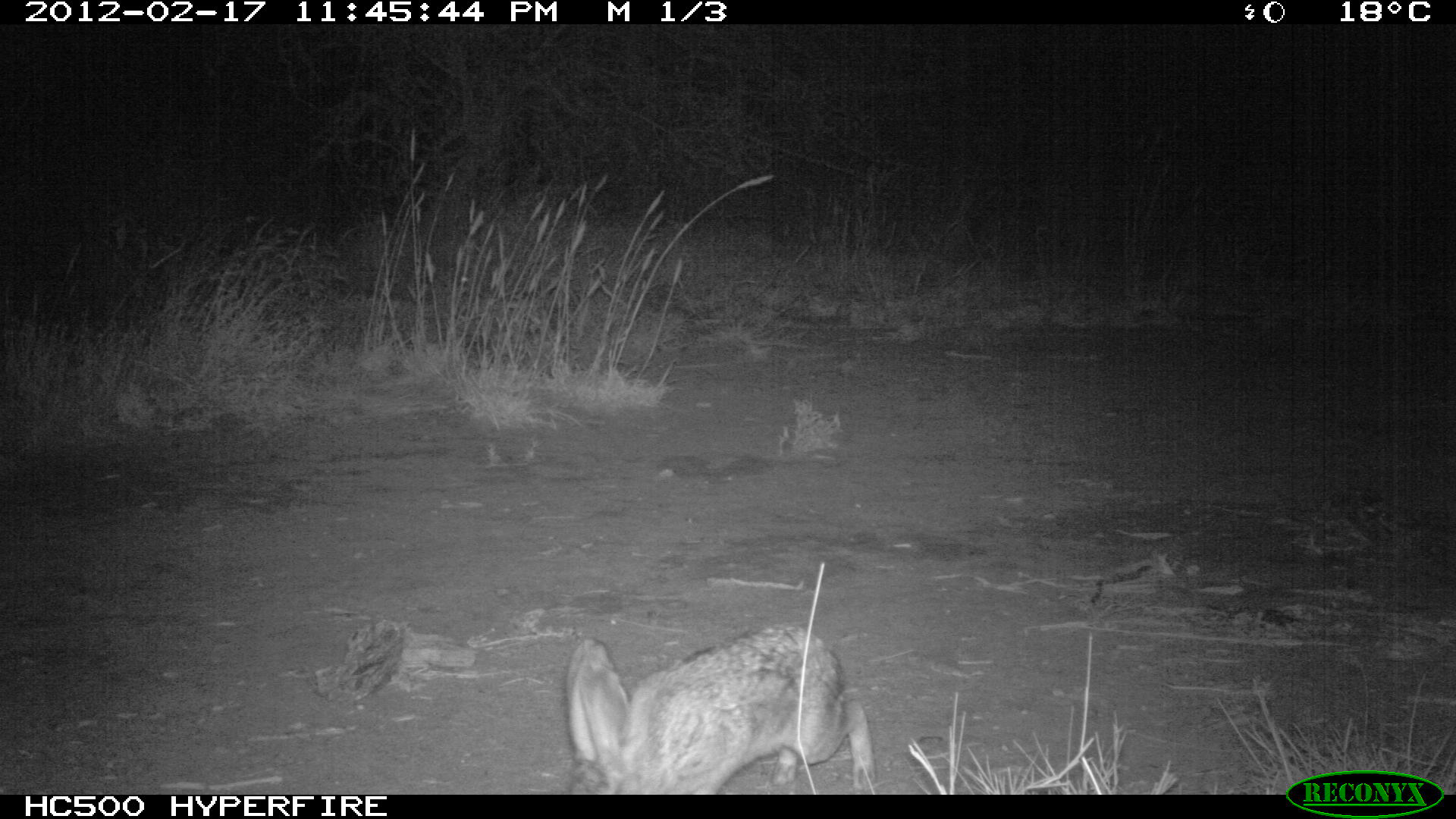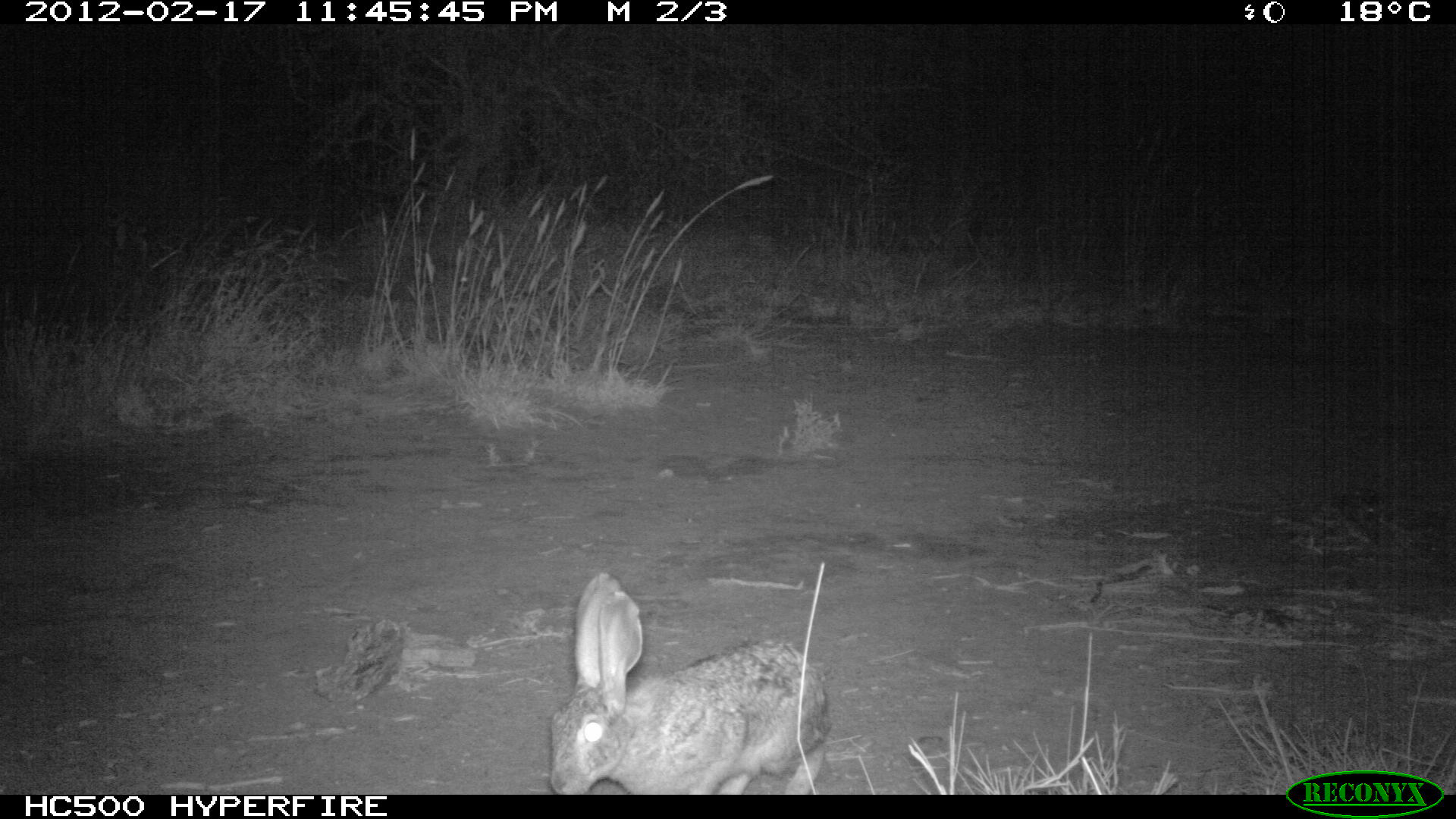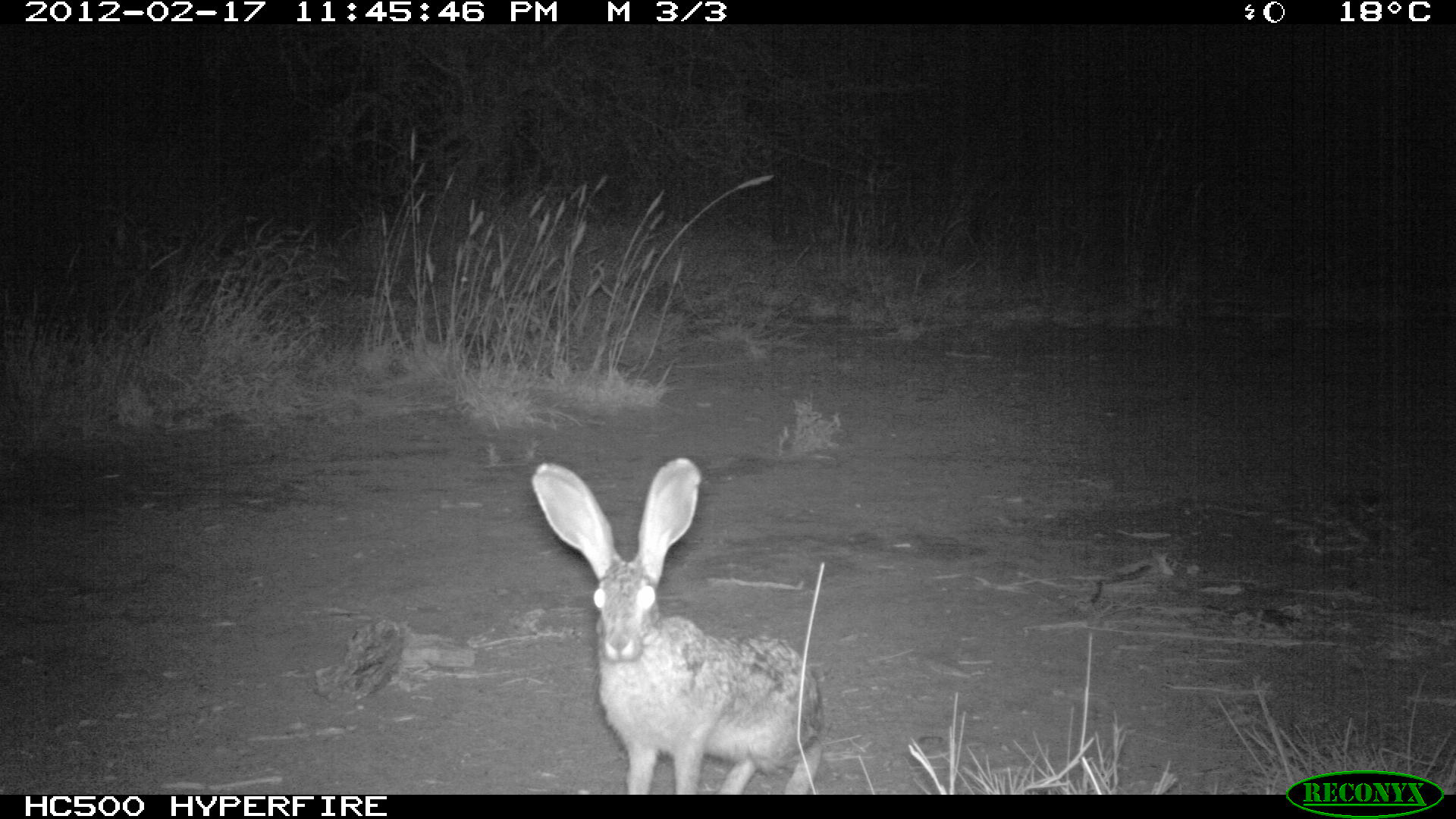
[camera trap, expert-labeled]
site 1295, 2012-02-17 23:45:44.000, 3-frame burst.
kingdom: Animalia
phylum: Chordata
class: Mammalia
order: Lagomorpha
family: Leporidae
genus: Lepus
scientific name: Lepus saxatilis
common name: scrub hare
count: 1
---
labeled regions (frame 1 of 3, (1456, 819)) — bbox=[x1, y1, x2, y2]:
lepus saxatilis: bbox=[562, 621, 874, 794]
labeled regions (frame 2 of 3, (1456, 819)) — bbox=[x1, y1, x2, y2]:
lepus saxatilis: bbox=[545, 570, 836, 795]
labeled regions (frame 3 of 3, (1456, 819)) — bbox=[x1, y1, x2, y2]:
lepus saxatilis: bbox=[531, 458, 825, 795]